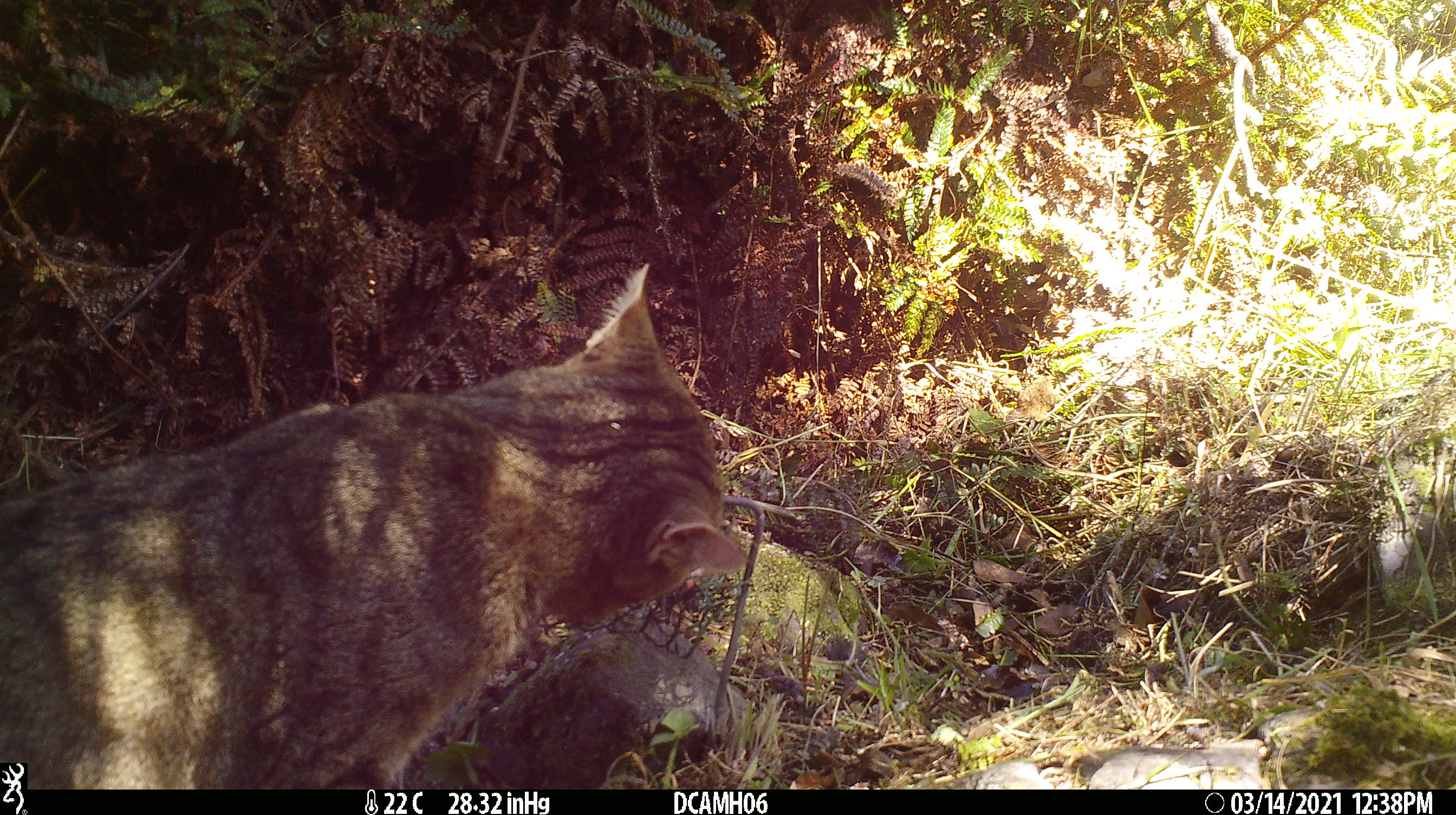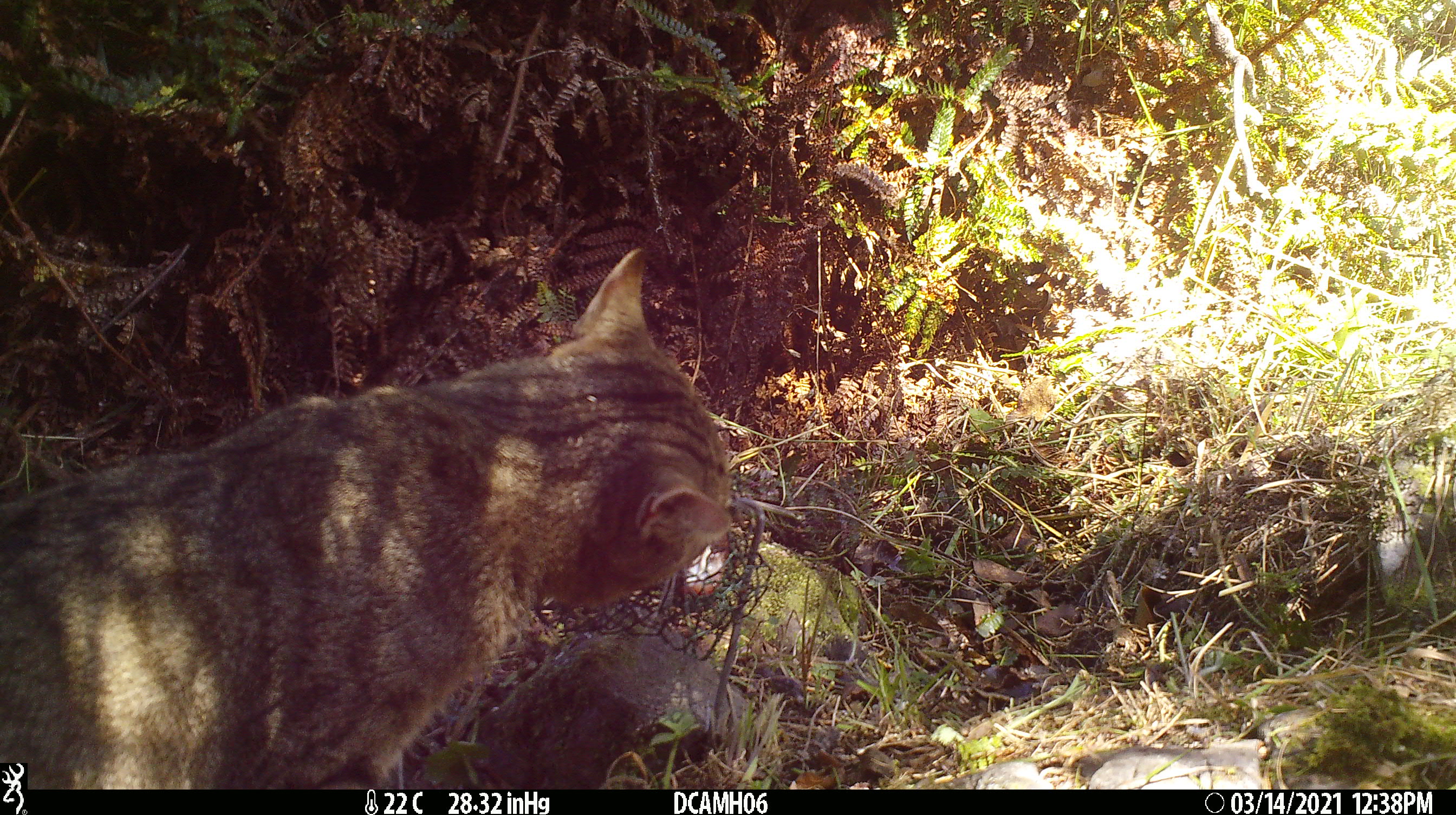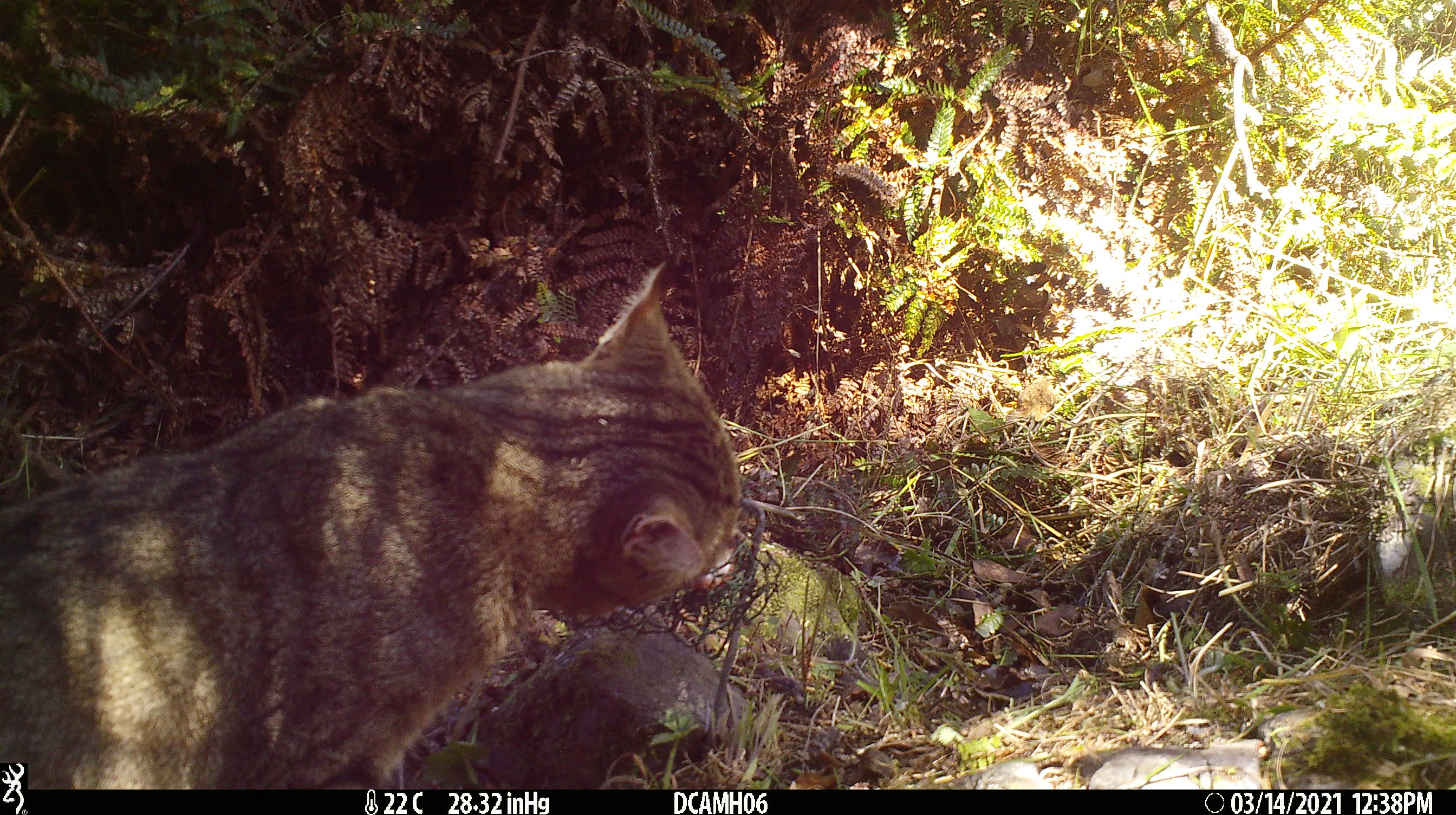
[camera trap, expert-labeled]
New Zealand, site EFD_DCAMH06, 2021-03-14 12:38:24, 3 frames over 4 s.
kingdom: Animalia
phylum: Chordata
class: Mammalia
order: Carnivora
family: Felidae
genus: Felis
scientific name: Felis catus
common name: domestic cat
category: cat